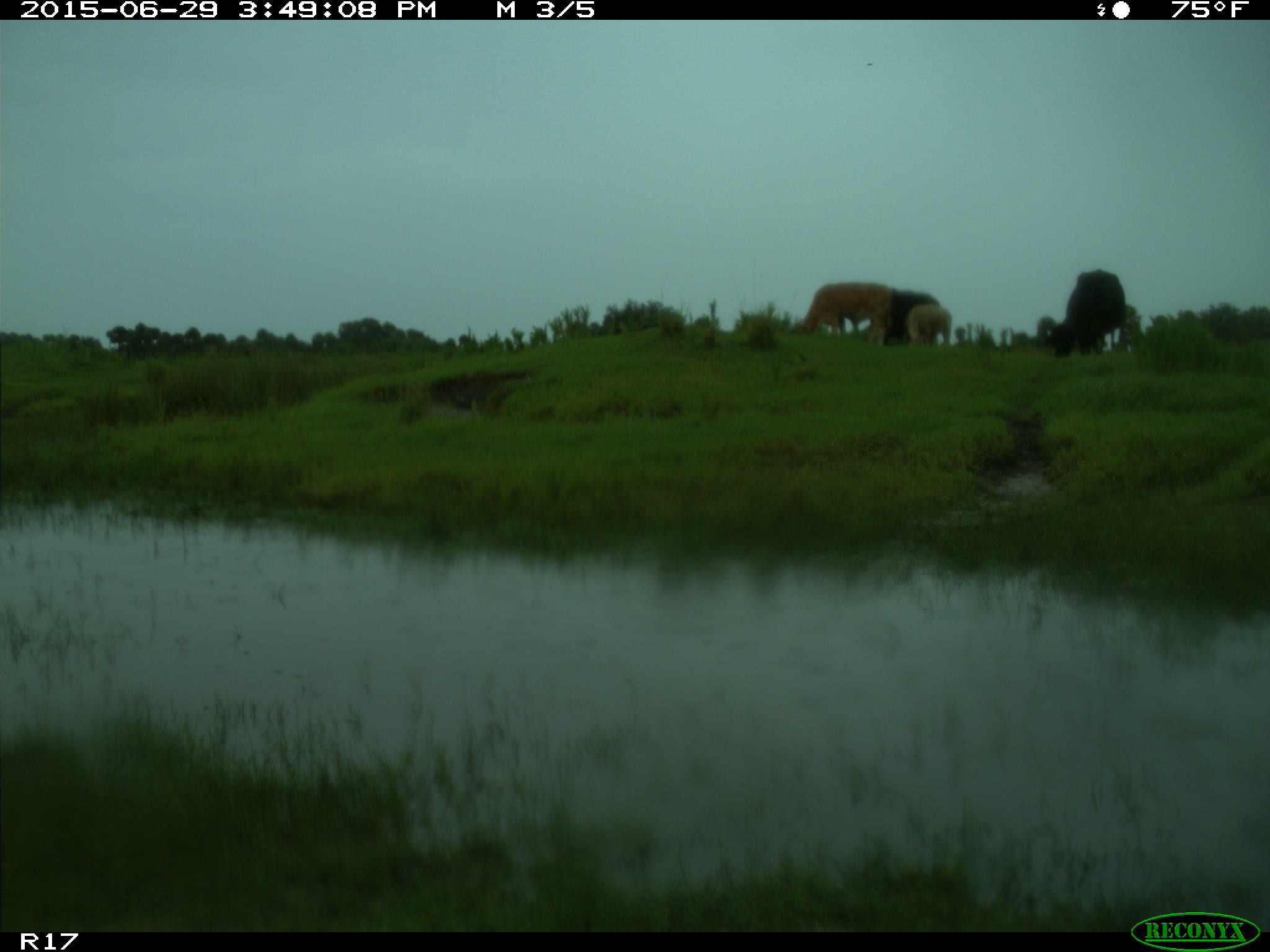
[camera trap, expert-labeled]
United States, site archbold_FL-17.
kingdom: Animalia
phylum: Chordata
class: Mammalia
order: Artiodactyla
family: Bovidae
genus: Bos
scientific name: Bos taurus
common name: domestic cow